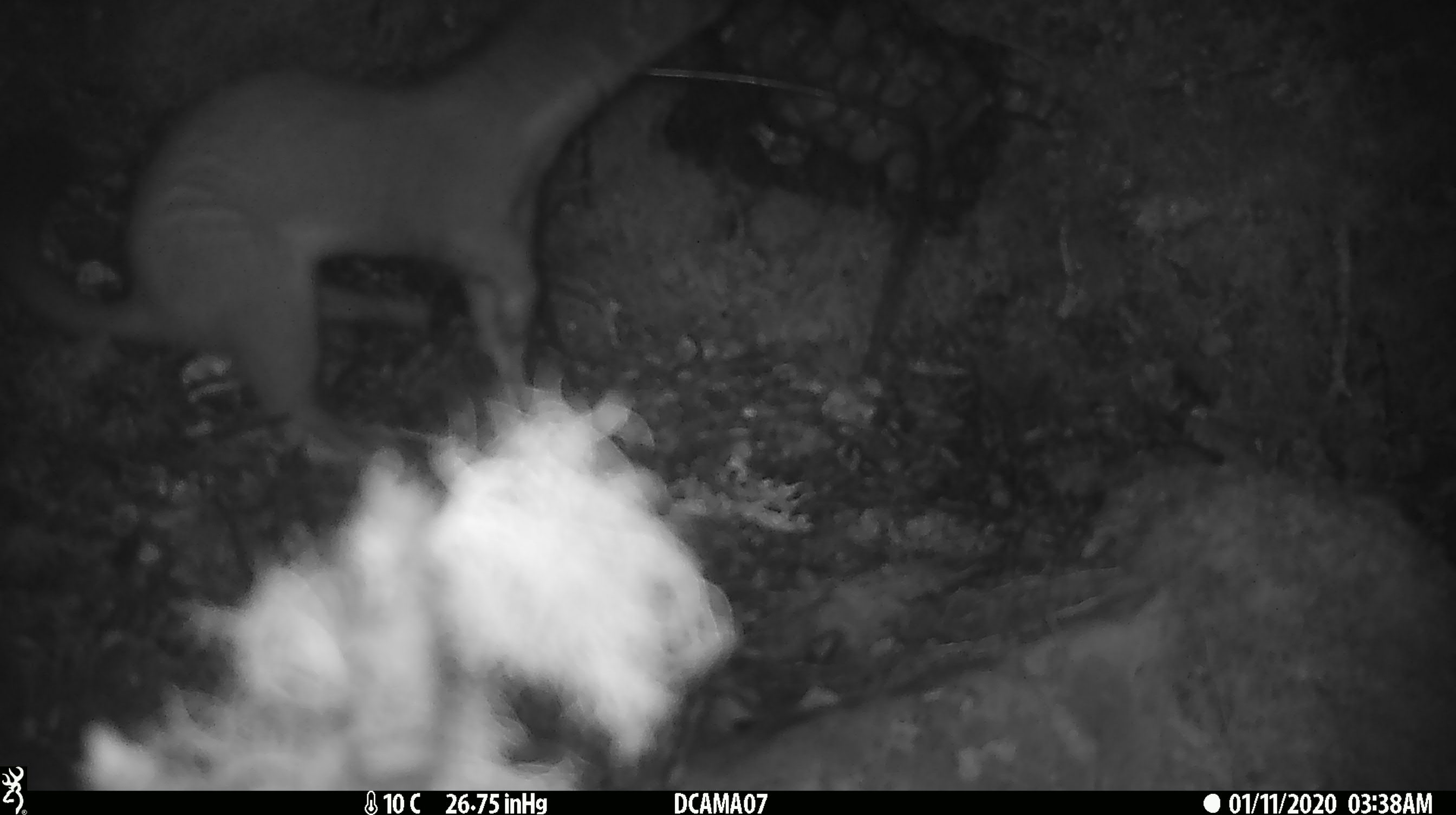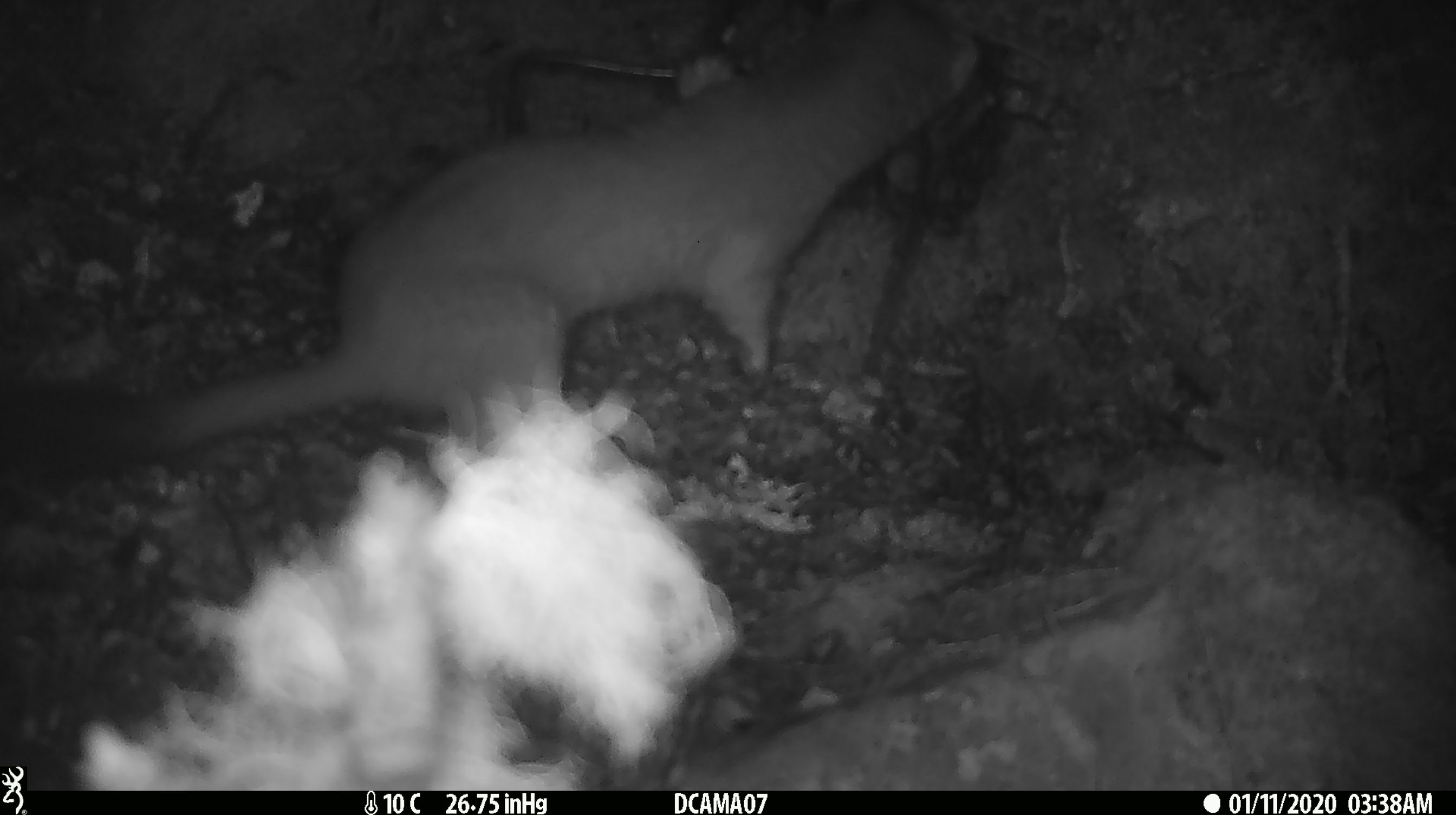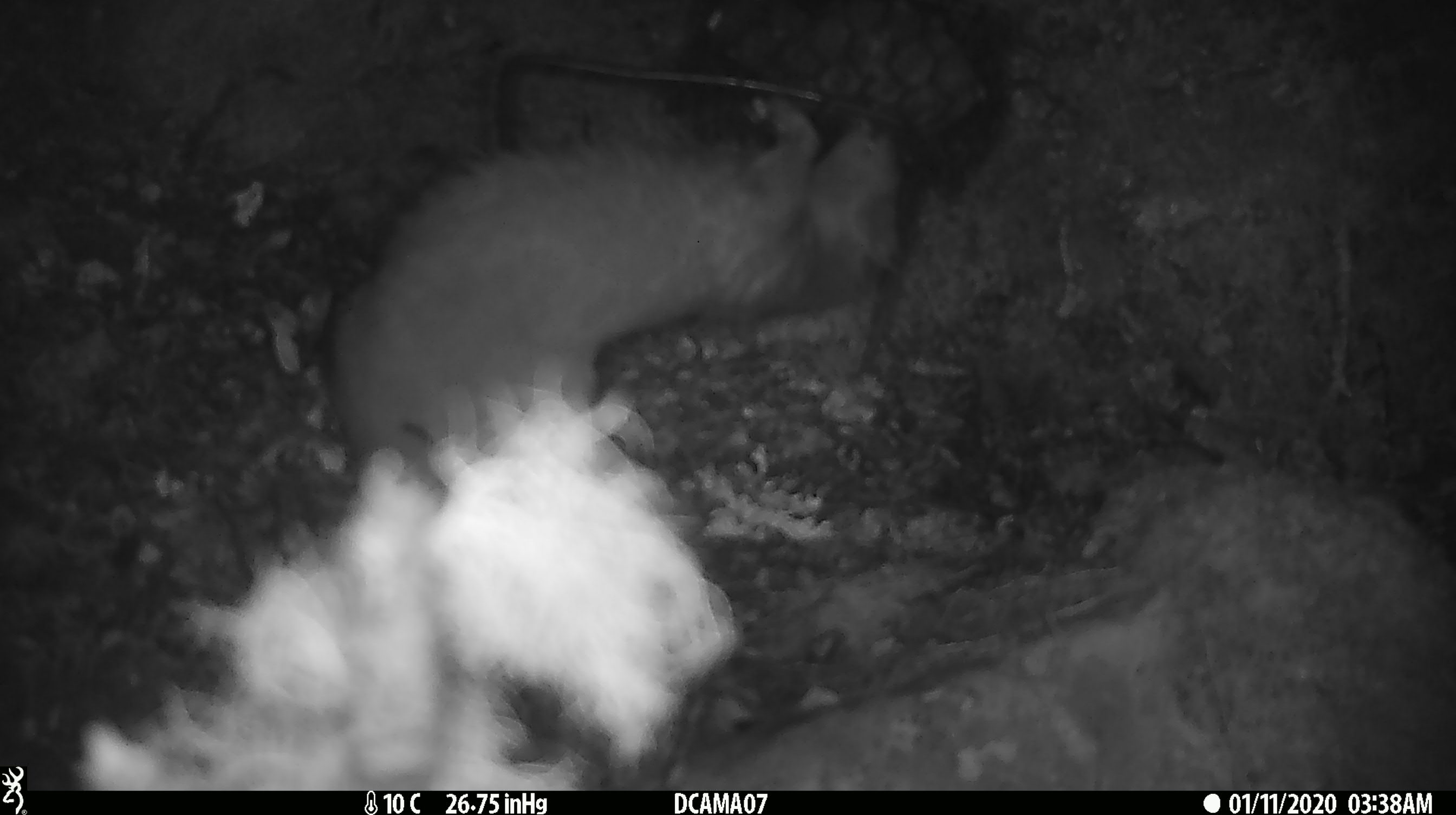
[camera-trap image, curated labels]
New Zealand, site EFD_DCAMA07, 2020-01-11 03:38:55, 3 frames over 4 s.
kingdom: Animalia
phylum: Chordata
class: Mammalia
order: Carnivora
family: Mustelidae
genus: Mustela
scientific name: Mustela erminea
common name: stoat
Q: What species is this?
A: Stoat (Mustela erminea).